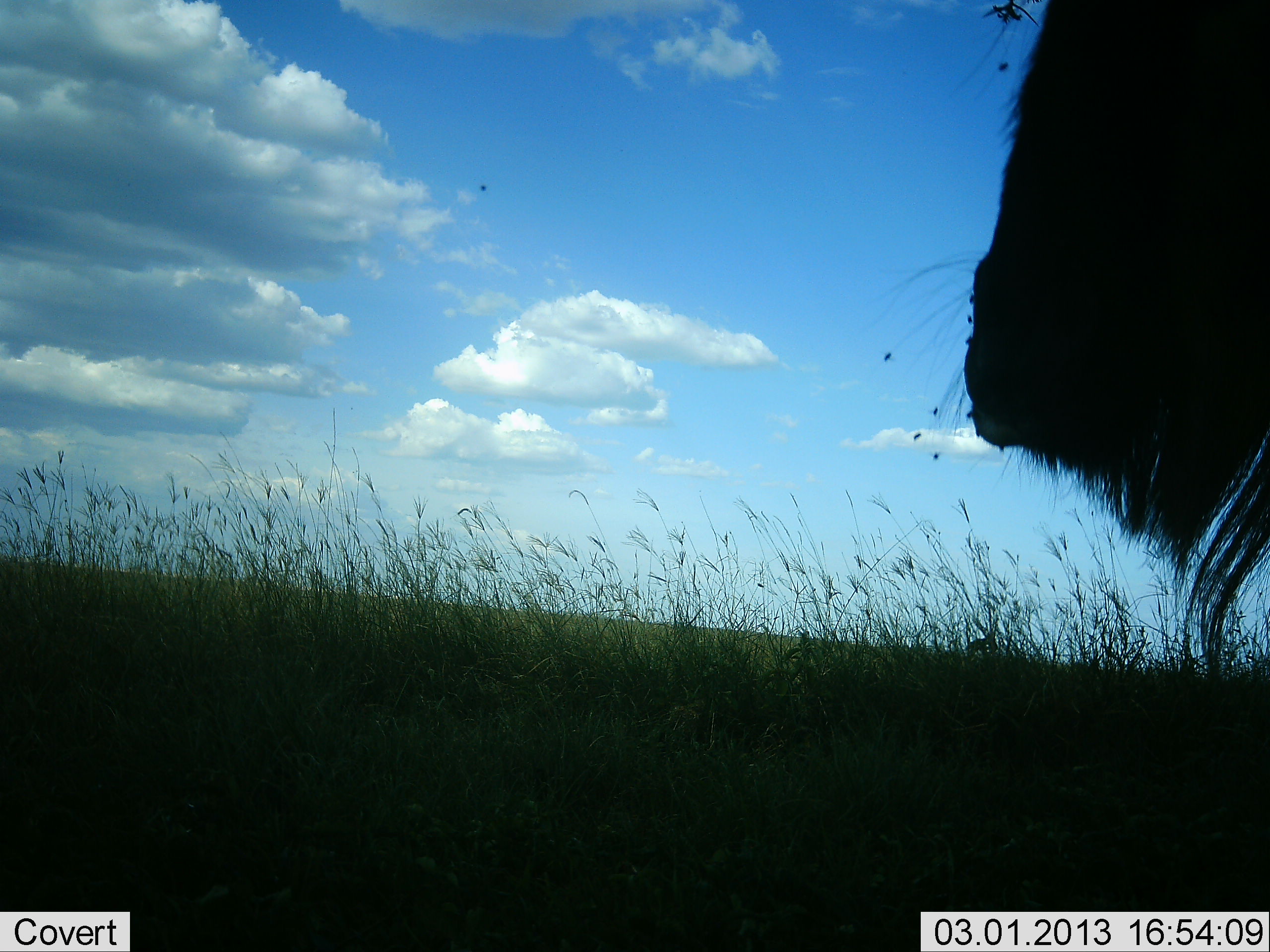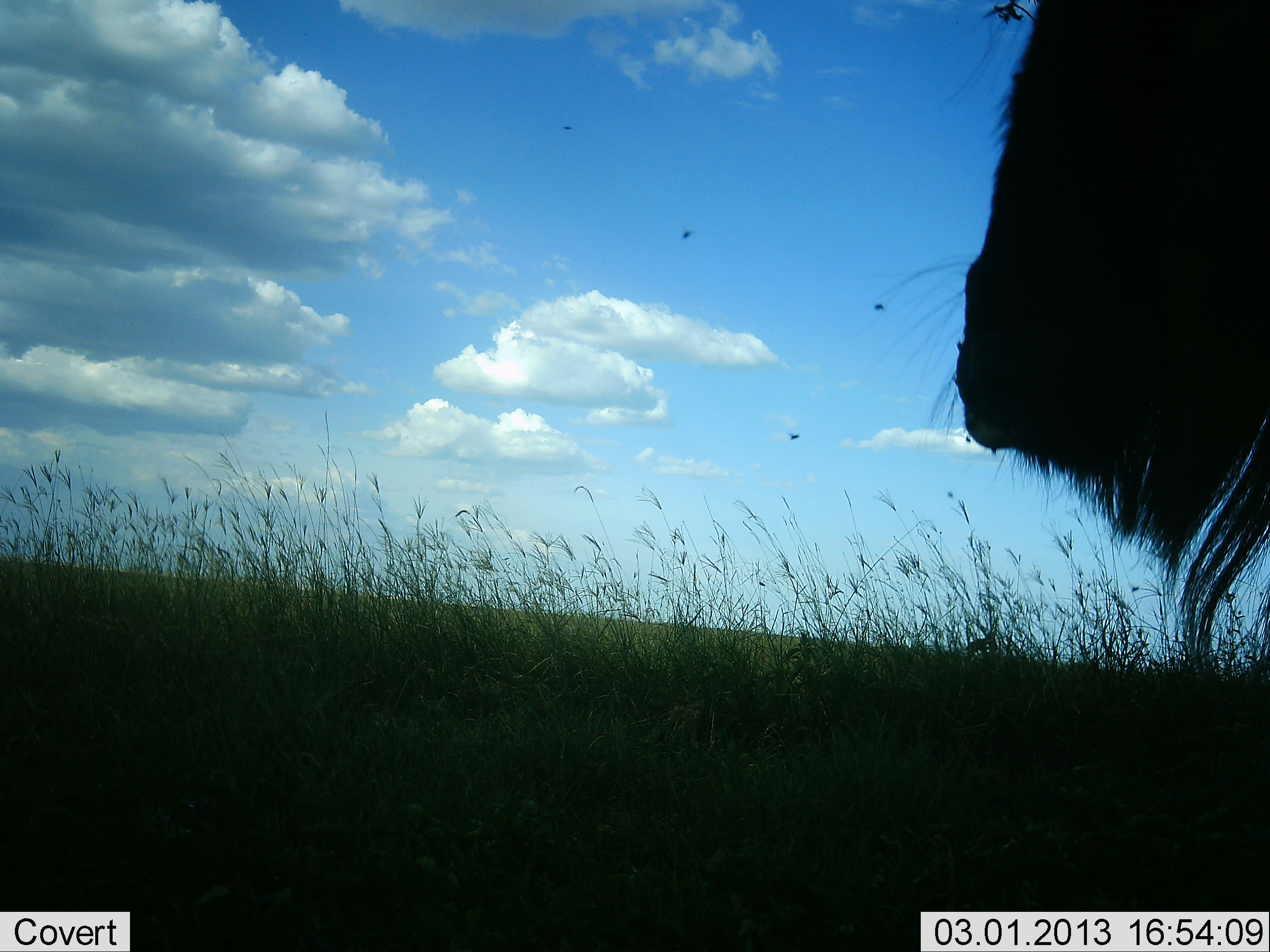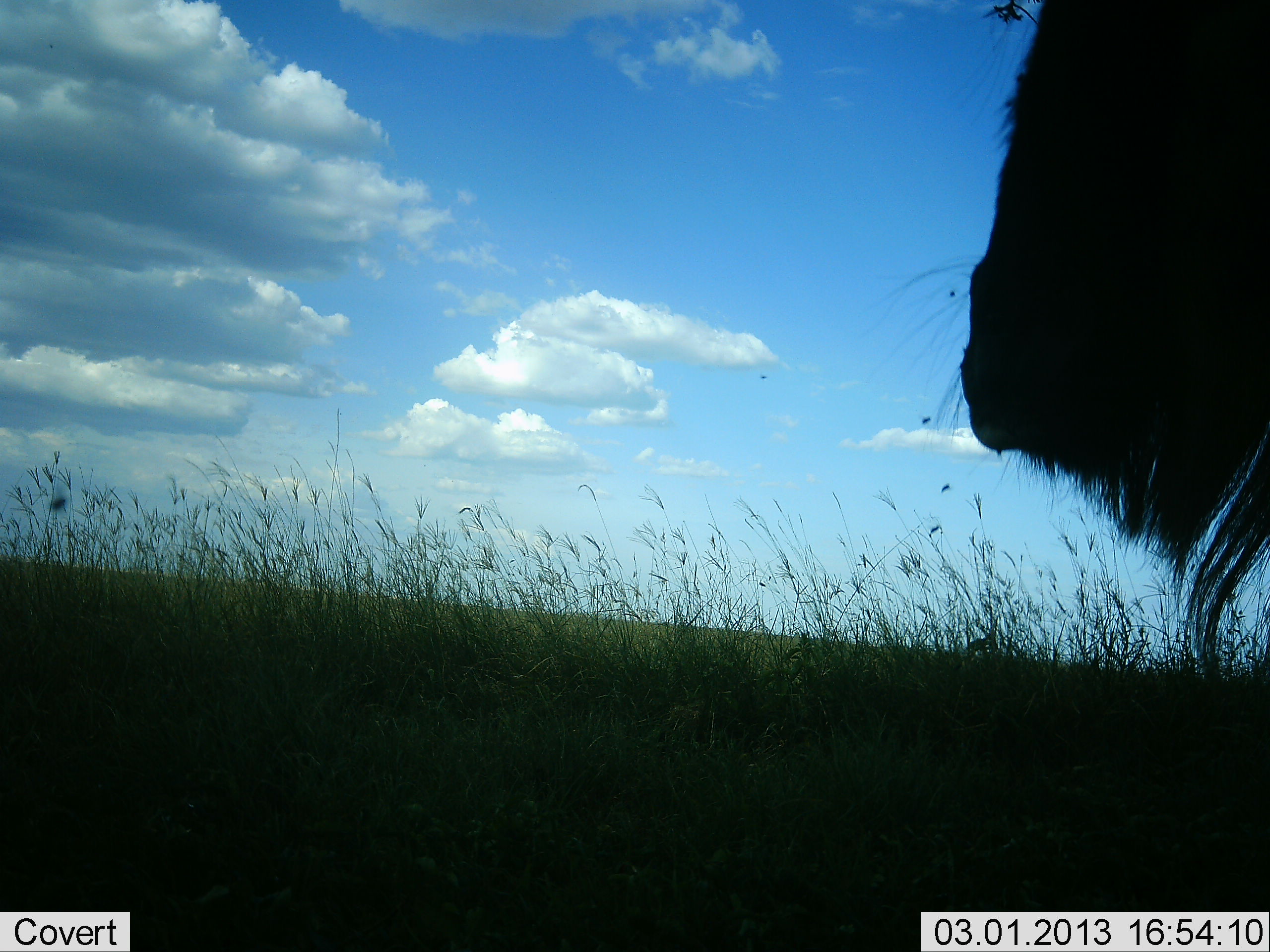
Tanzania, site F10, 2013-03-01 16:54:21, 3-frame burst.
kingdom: Animalia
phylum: Chordata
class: Mammalia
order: Artiodactyla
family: Bovidae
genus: Connochaetes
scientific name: Connochaetes taurinus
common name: blue wildebeest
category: wildebeest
Wildebeest (blue wildebeest) (Connochaetes taurinus), count 1. Behavior (volunteer vote fractions): standing 93%, resting 3%, moving 0%, interacting 0%. Young present (vote fraction): 0%. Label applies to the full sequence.